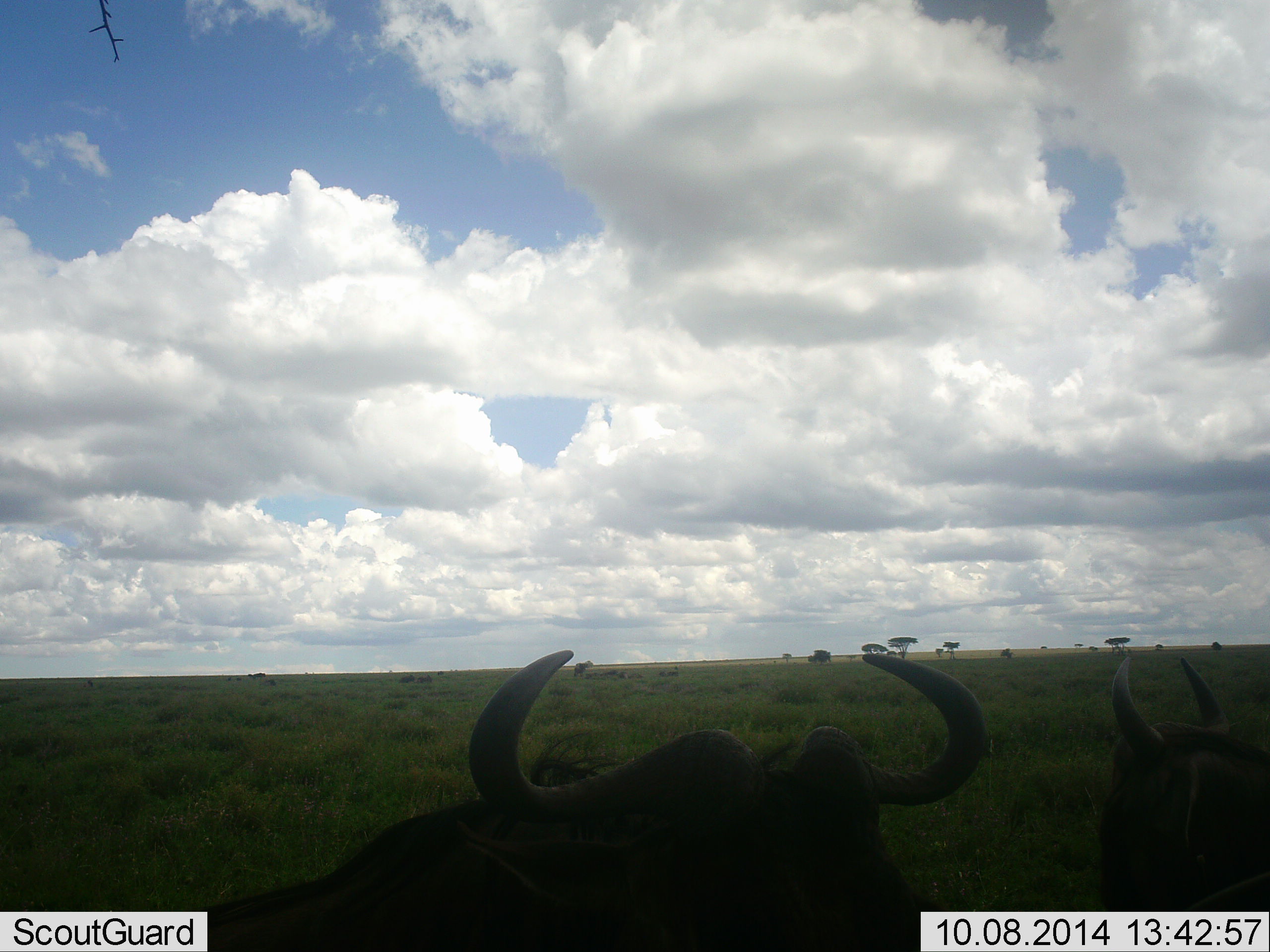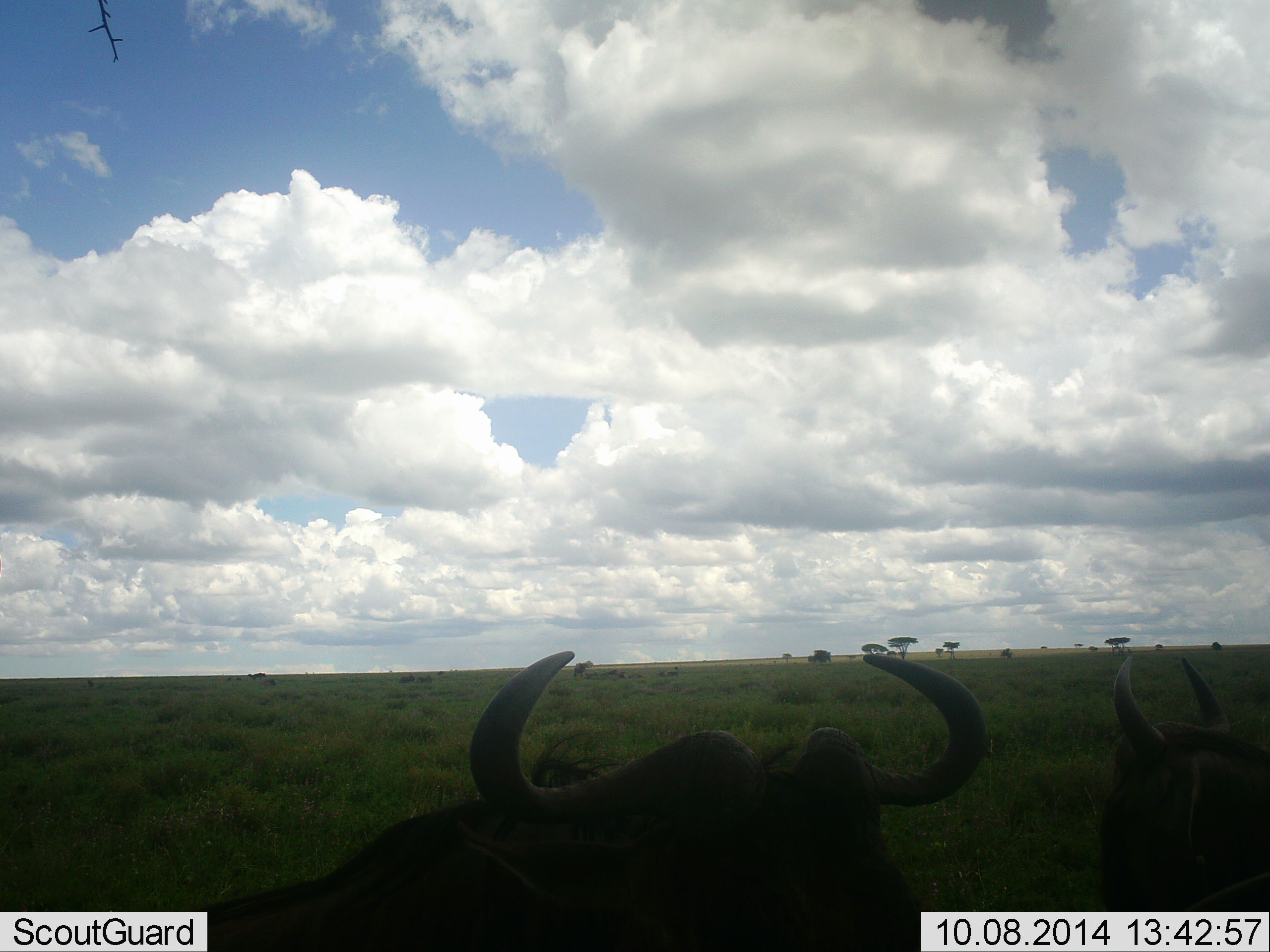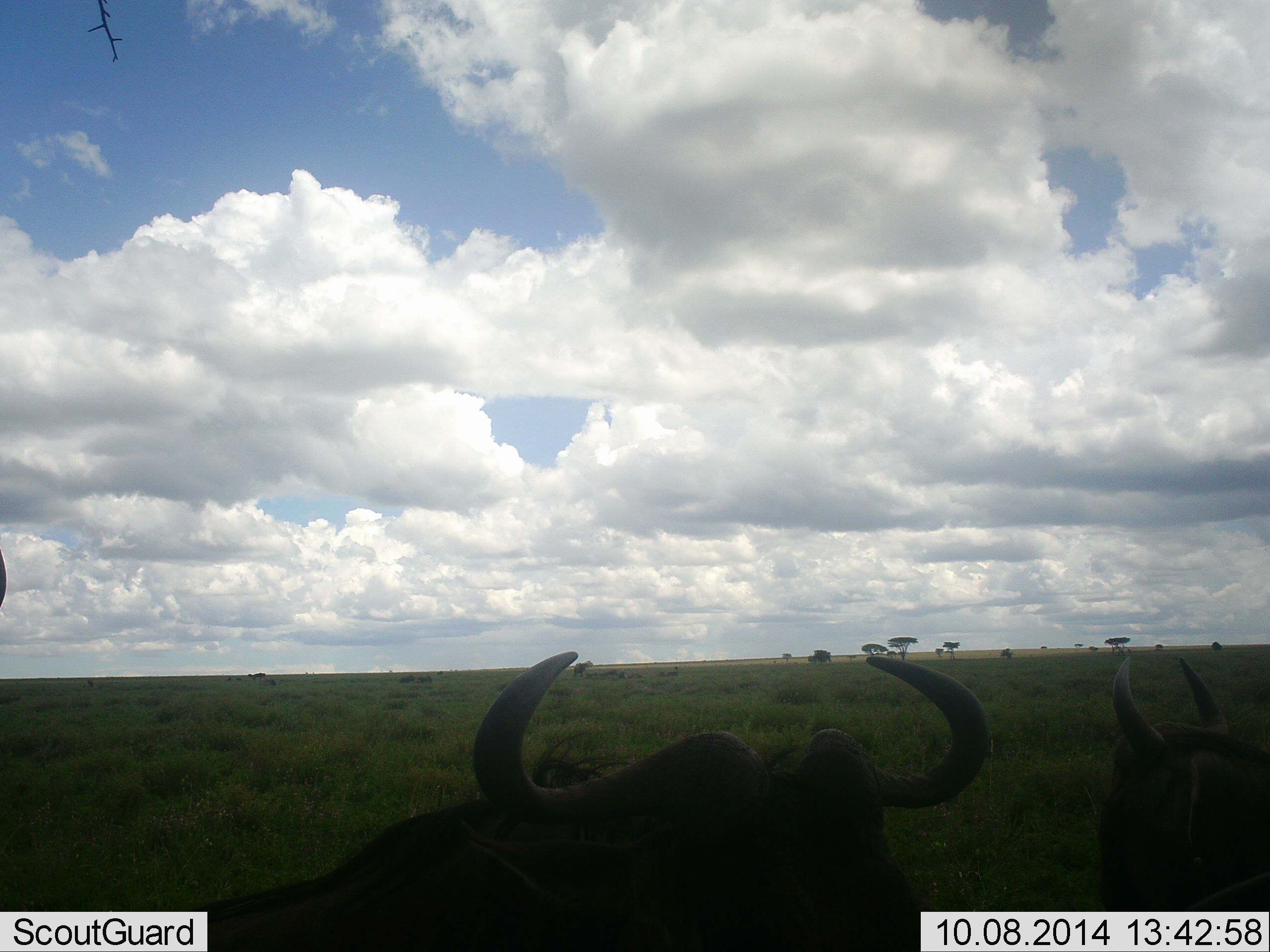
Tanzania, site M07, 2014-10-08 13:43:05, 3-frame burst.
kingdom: Animalia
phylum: Chordata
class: Mammalia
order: Artiodactyla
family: Bovidae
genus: Connochaetes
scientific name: Connochaetes taurinus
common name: blue wildebeest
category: wildebeest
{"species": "wildebeest (blue wildebeest) (Connochaetes taurinus)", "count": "2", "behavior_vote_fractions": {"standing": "50%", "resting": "70%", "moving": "10%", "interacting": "0%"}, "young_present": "0%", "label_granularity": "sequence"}